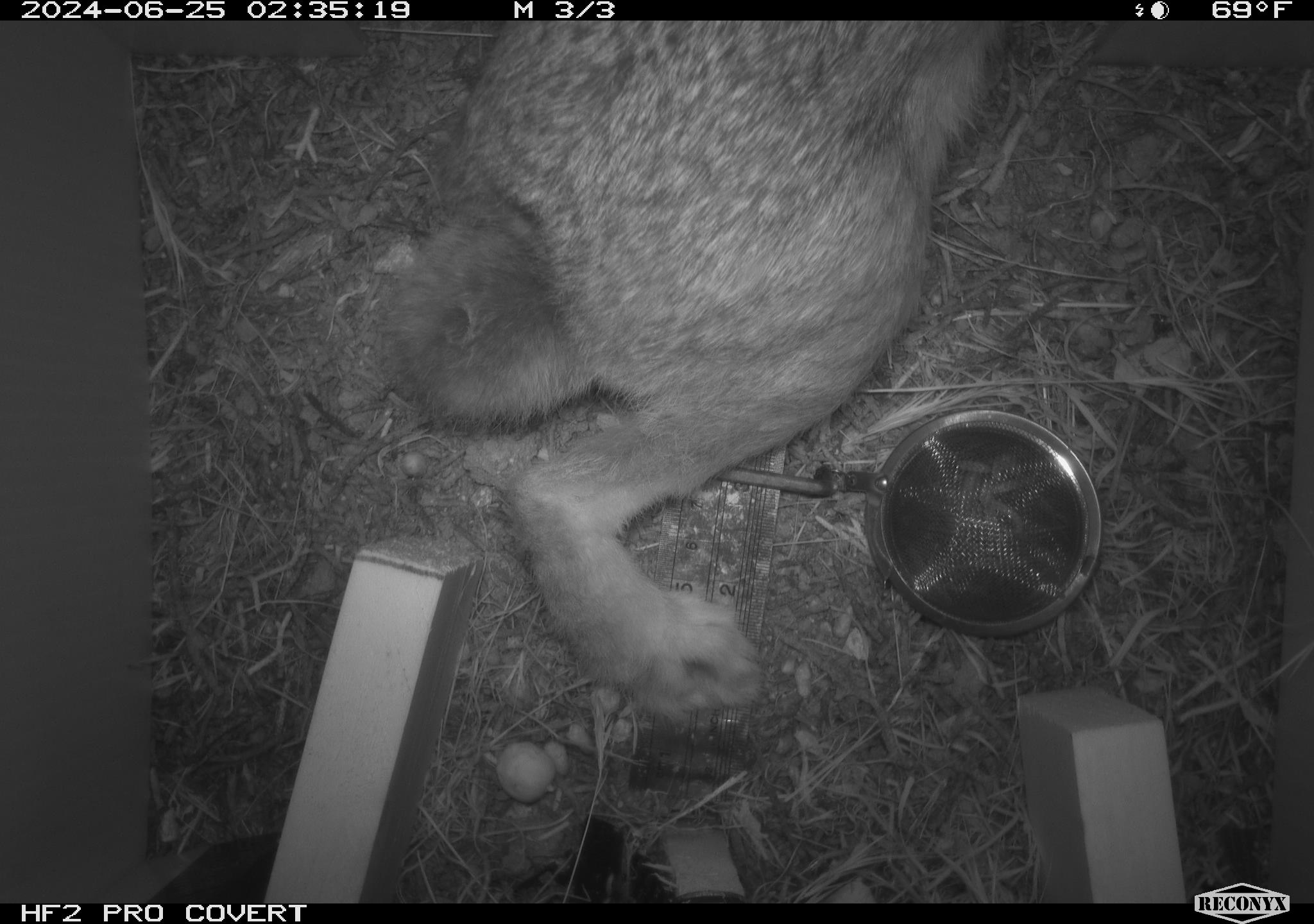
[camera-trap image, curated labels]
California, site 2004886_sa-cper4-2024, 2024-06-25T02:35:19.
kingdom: Animalia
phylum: Chordata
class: Mammalia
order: Lagomorpha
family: Leporidae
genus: Lepus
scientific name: Lepus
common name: hares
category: lepus species